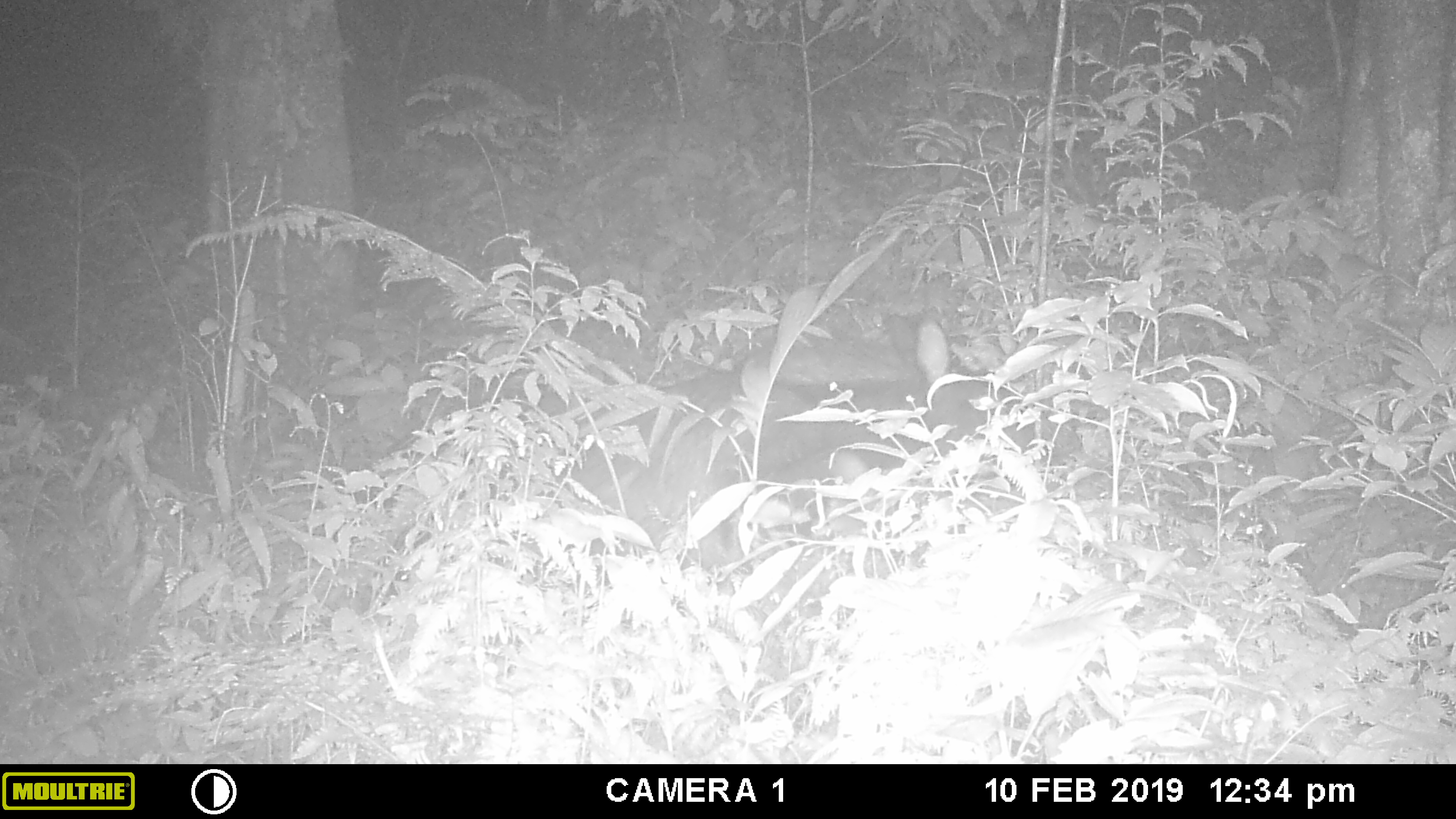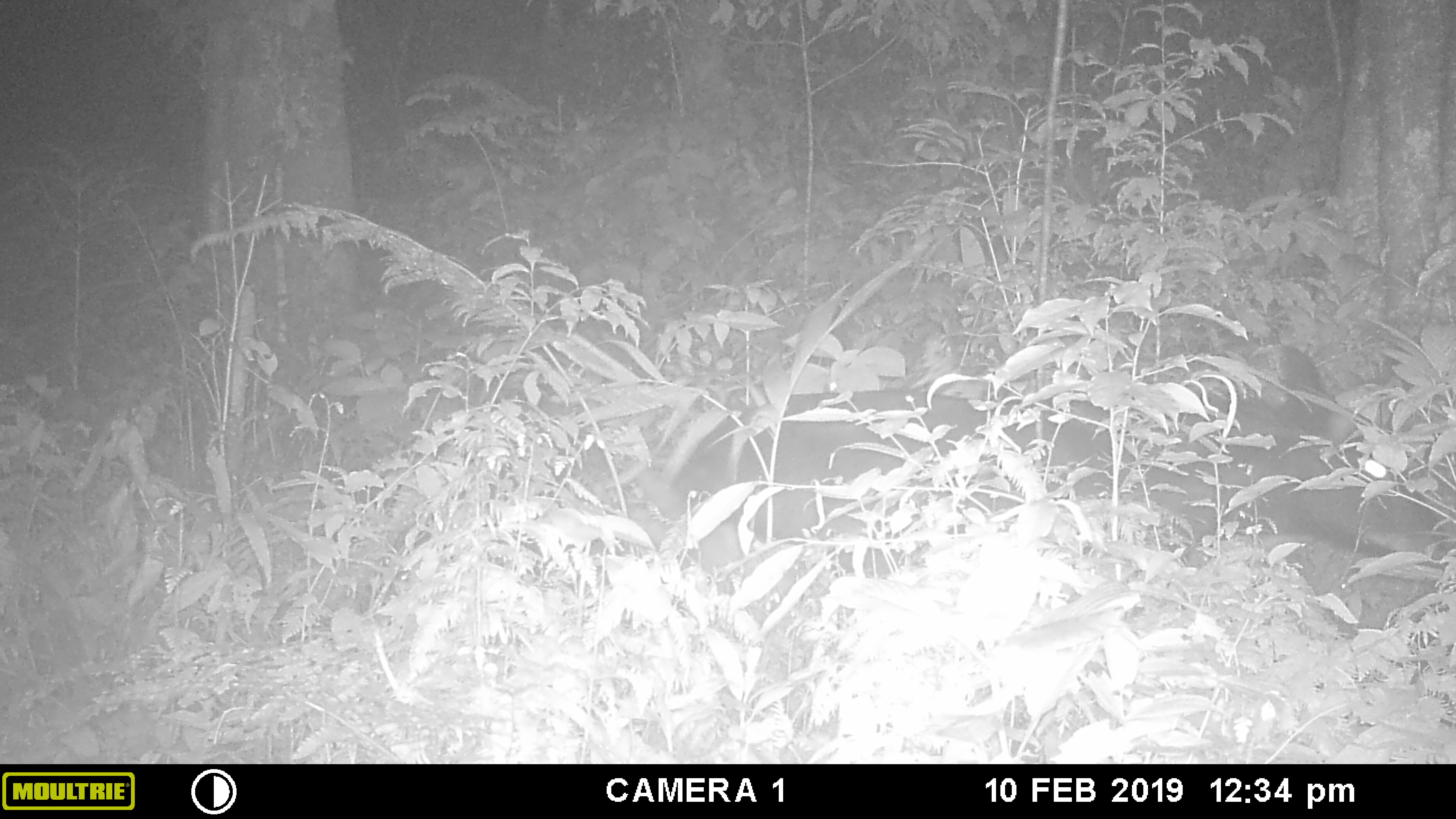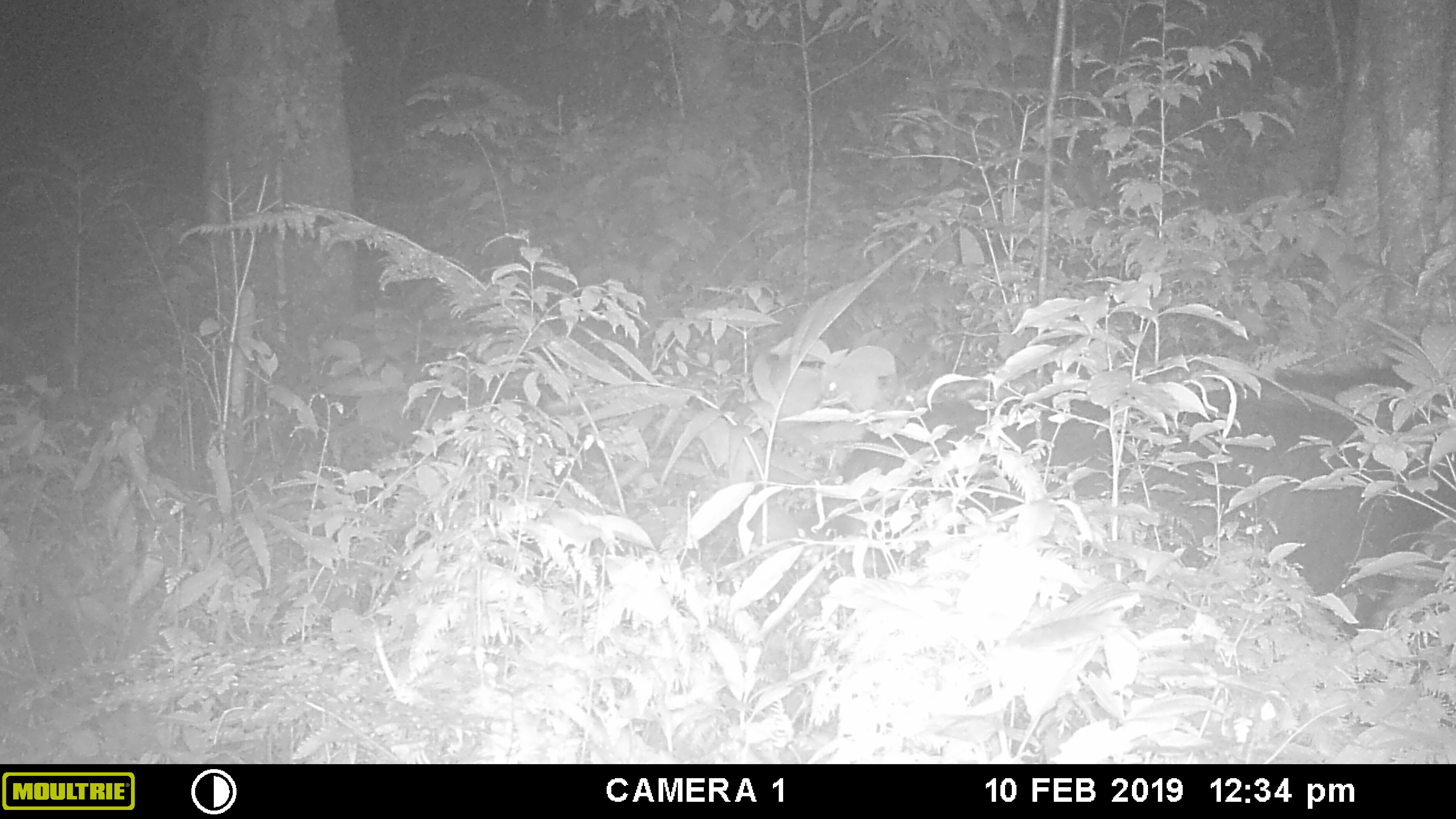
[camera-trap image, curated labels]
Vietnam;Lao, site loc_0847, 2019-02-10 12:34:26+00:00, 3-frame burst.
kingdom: Animalia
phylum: Chordata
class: Mammalia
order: Artiodactyla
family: Bovidae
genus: Capricornis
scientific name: Capricornis sumatraensis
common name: chinese serow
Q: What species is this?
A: Chinese serow (Capricornis sumatraensis).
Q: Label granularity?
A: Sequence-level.